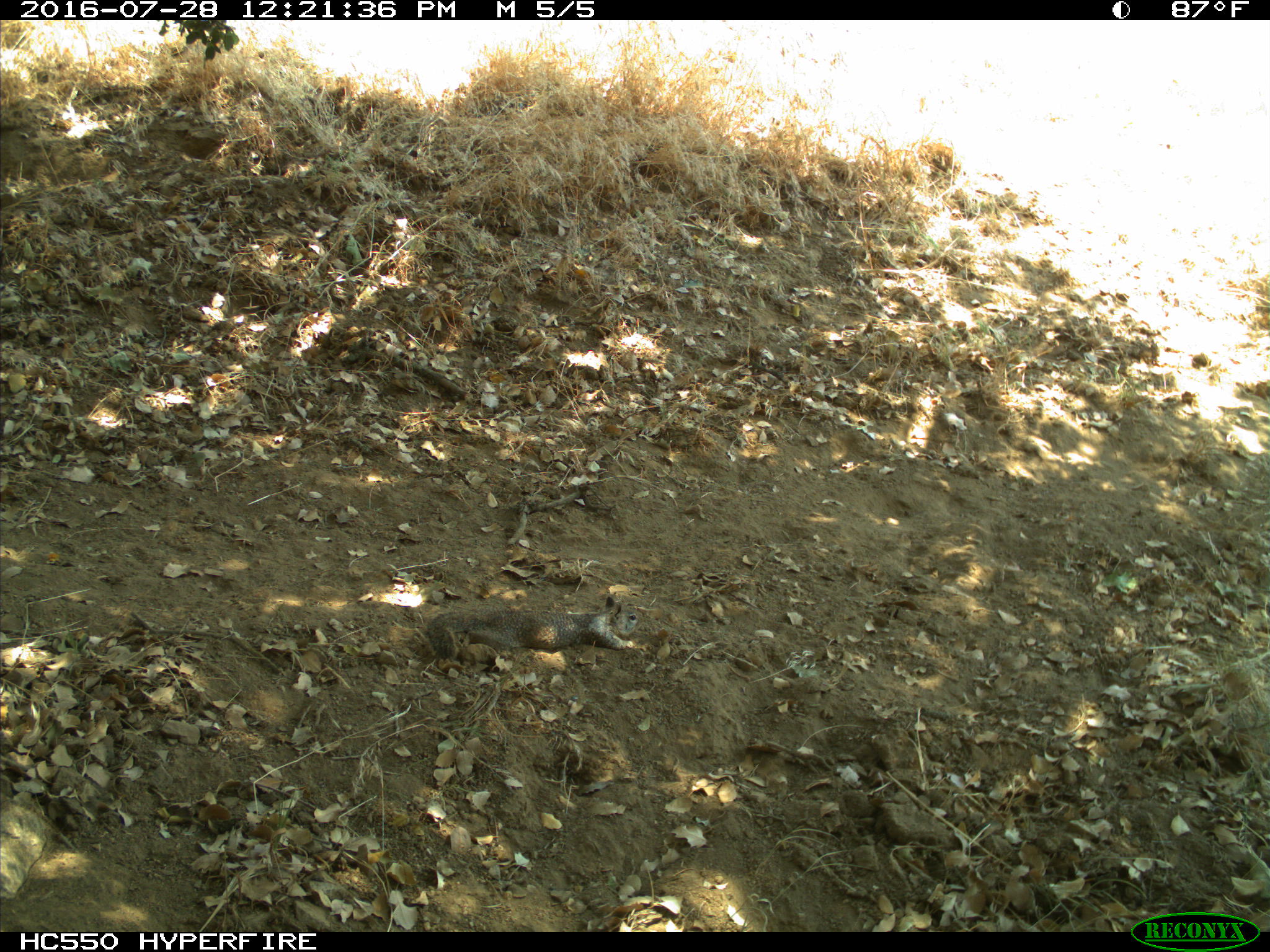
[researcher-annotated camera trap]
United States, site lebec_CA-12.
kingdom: Animalia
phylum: Chordata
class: Mammalia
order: Rodentia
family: Sciuridae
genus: Otospermophilus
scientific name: Otospermophilus beecheyi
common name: california ground squirrel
Otospermophilus beecheyi (california ground squirrel).